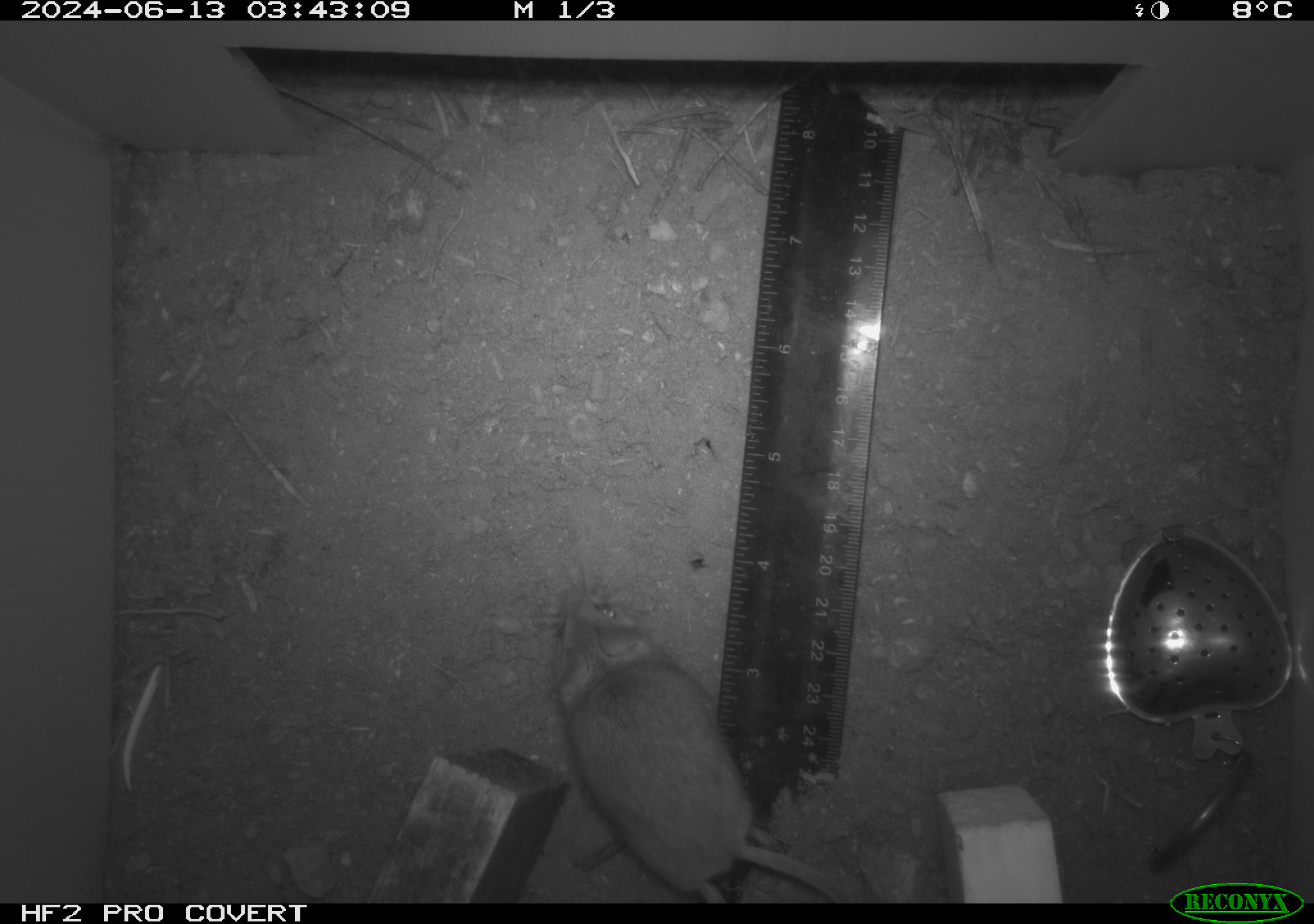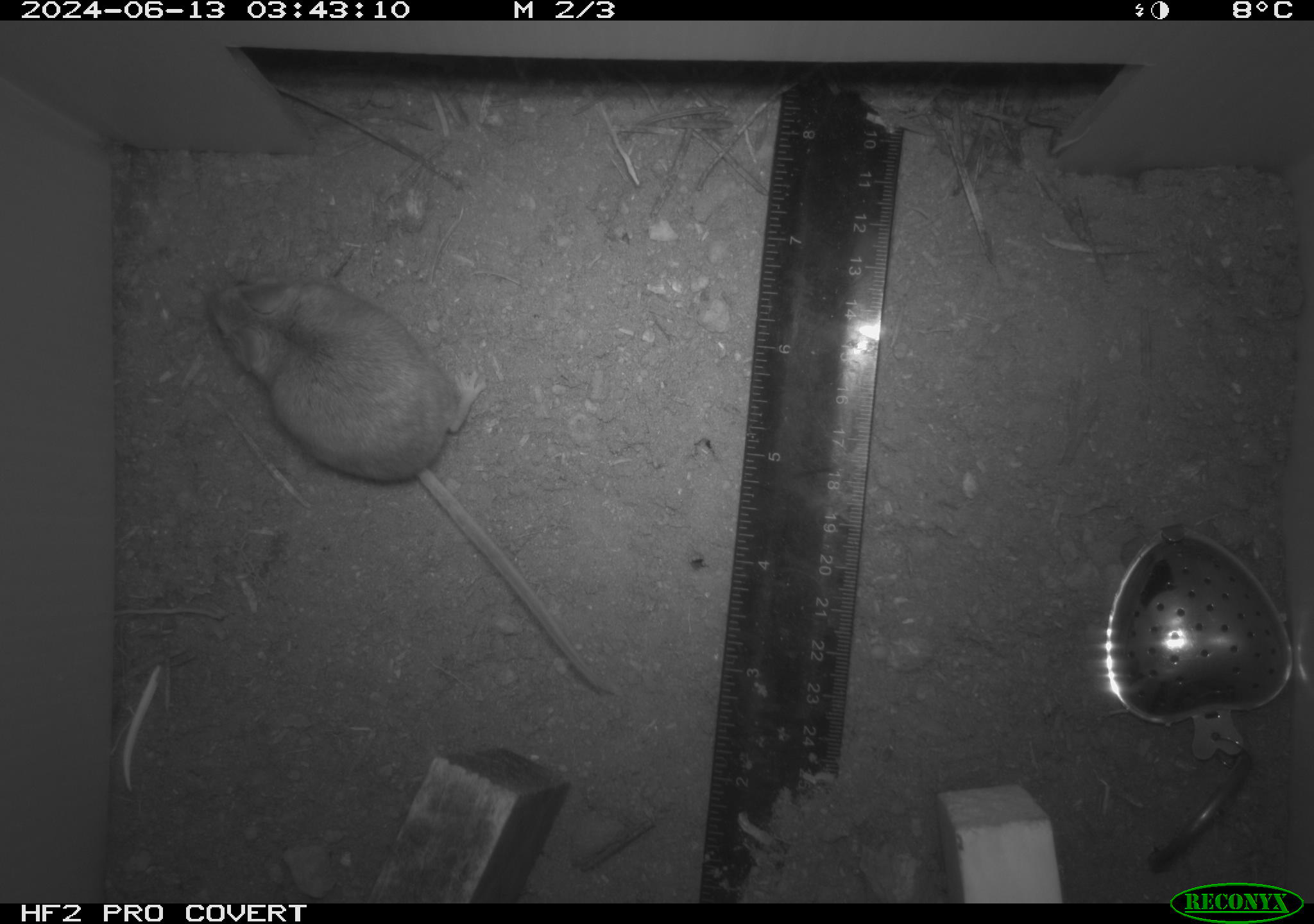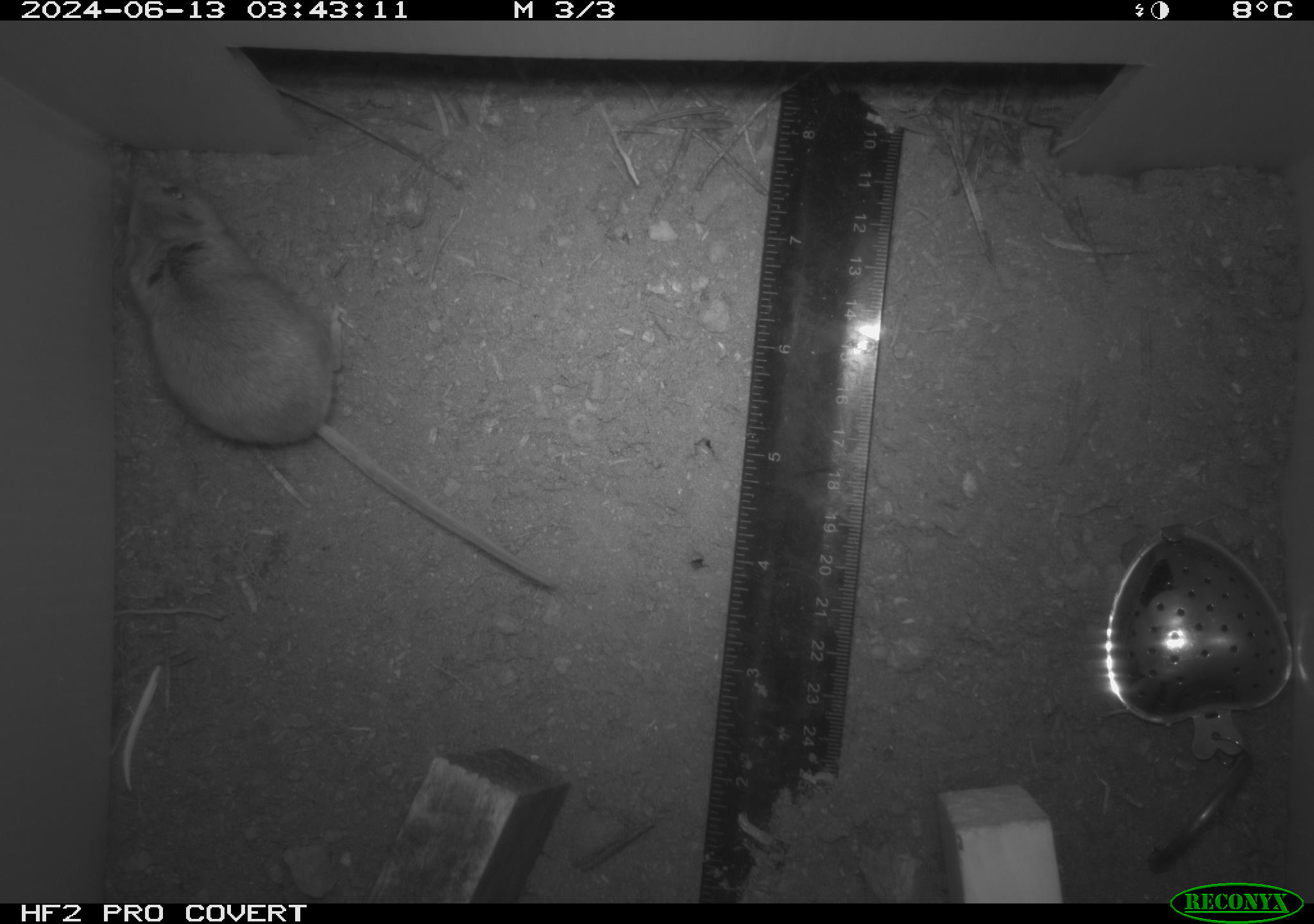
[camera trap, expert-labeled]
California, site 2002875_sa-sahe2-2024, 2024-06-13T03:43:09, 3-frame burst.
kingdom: Animalia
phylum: Chordata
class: Mammalia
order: Rodentia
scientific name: Rodentia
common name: rodent